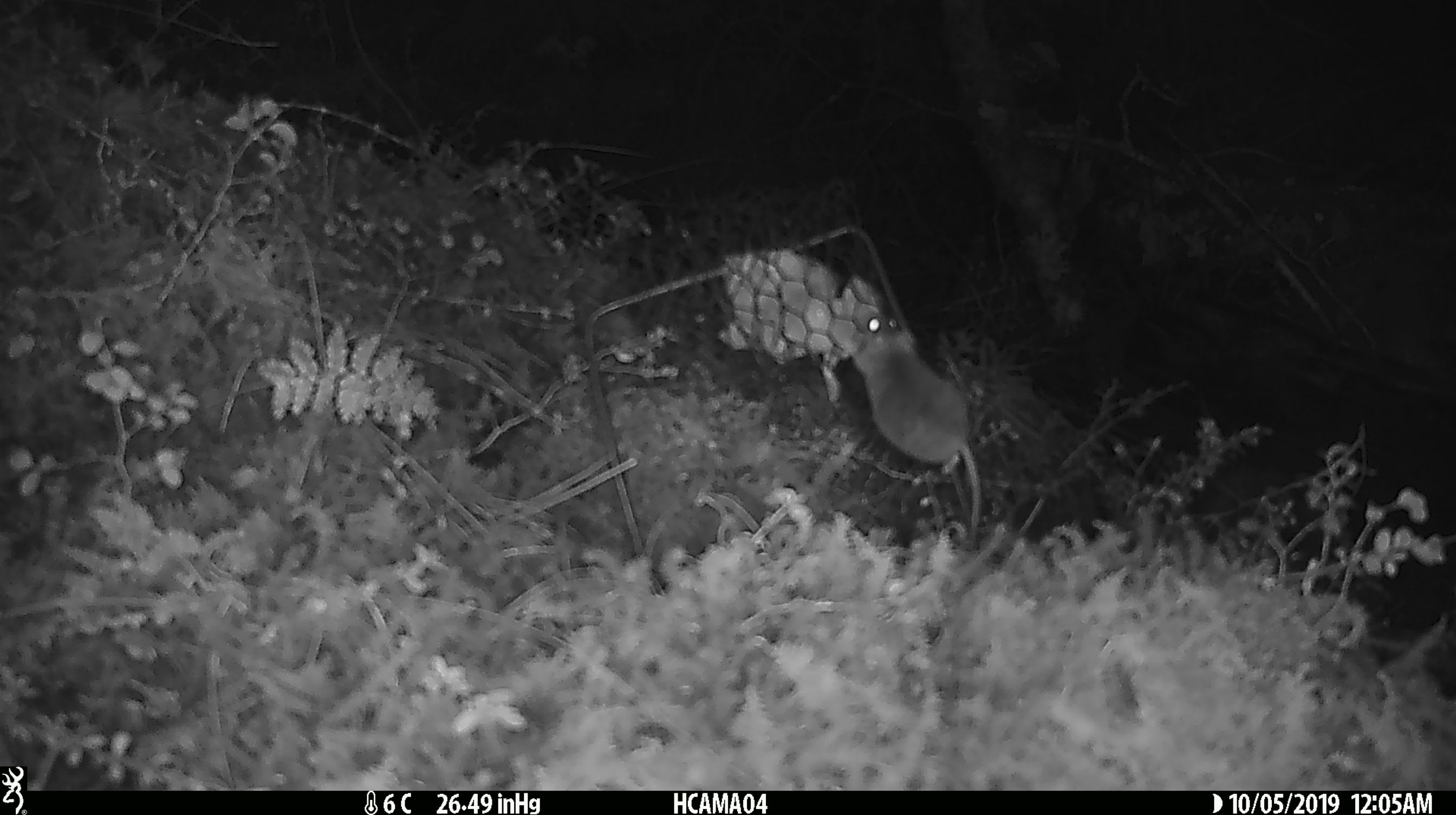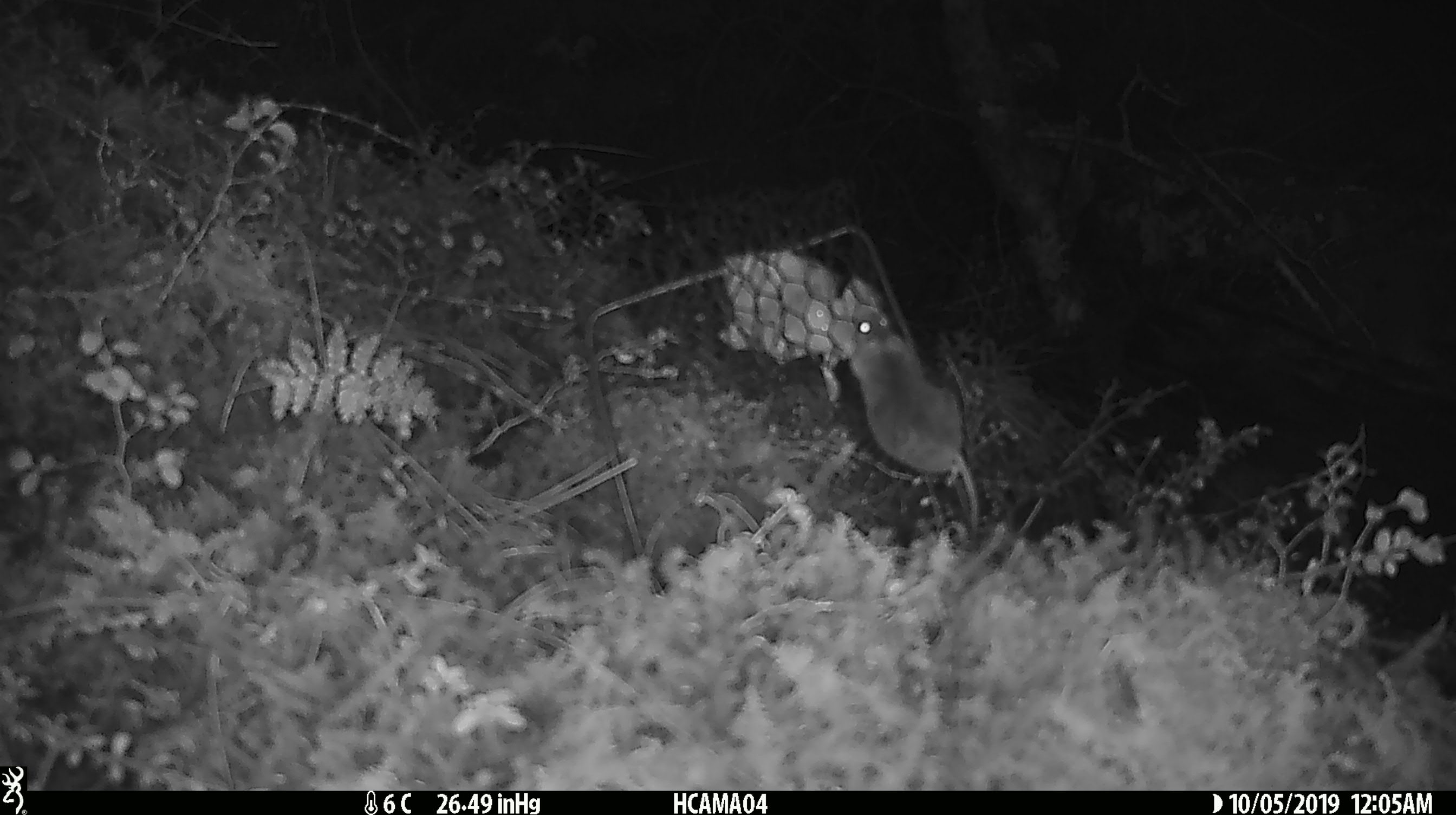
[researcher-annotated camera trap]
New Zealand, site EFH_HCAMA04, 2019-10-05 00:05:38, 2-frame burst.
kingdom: Animalia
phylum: Chordata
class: Mammalia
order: Rodentia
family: Muridae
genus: Mus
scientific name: Mus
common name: mouse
Mouse (Mus).